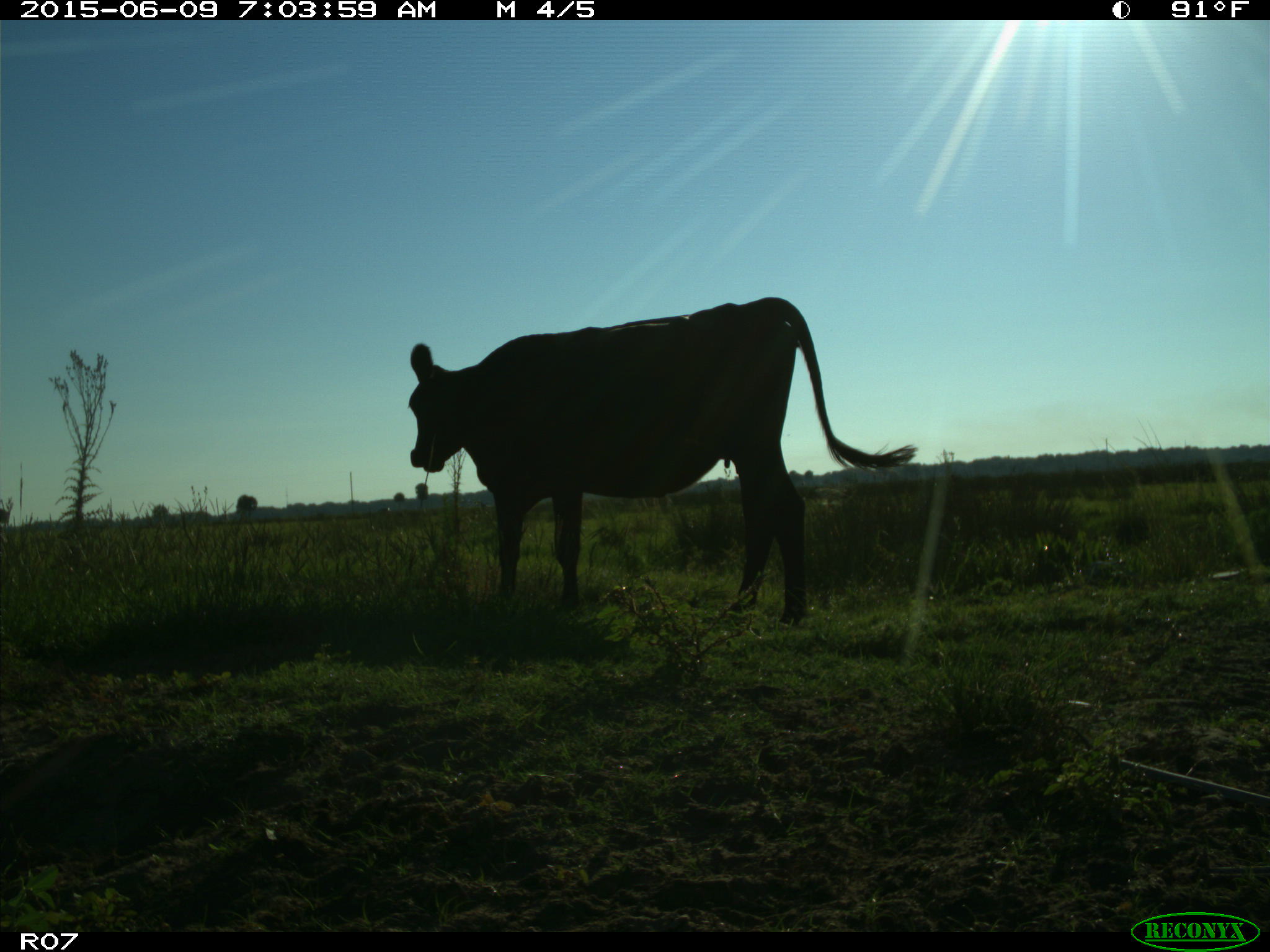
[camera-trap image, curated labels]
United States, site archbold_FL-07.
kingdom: Animalia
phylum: Chordata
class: Mammalia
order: Artiodactyla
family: Bovidae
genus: Bos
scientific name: Bos taurus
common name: domestic cow